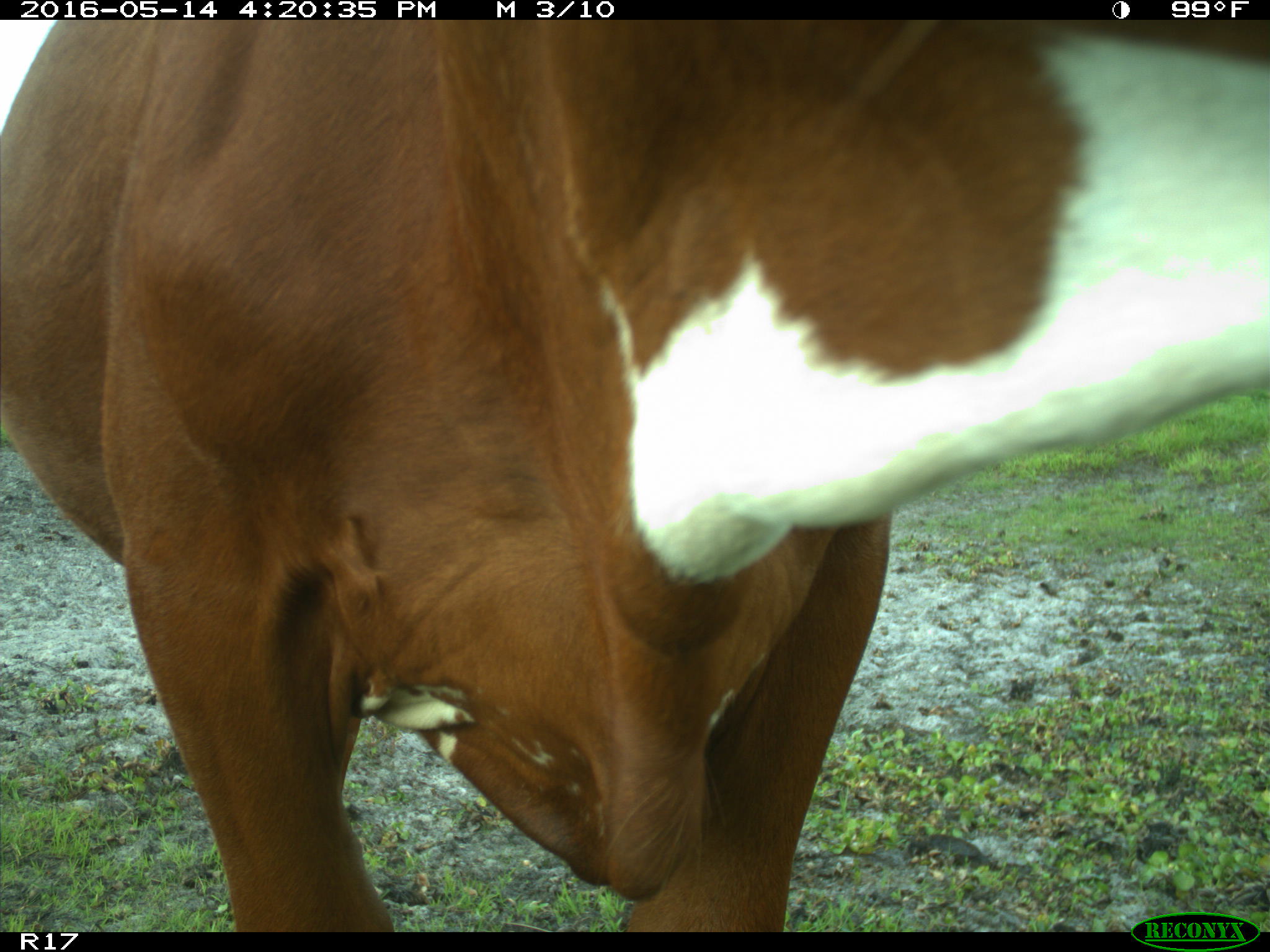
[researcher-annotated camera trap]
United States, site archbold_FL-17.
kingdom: Animalia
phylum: Chordata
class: Mammalia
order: Artiodactyla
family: Bovidae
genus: Bos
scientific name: Bos taurus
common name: domestic cow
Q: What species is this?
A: Bos taurus (domestic cow).